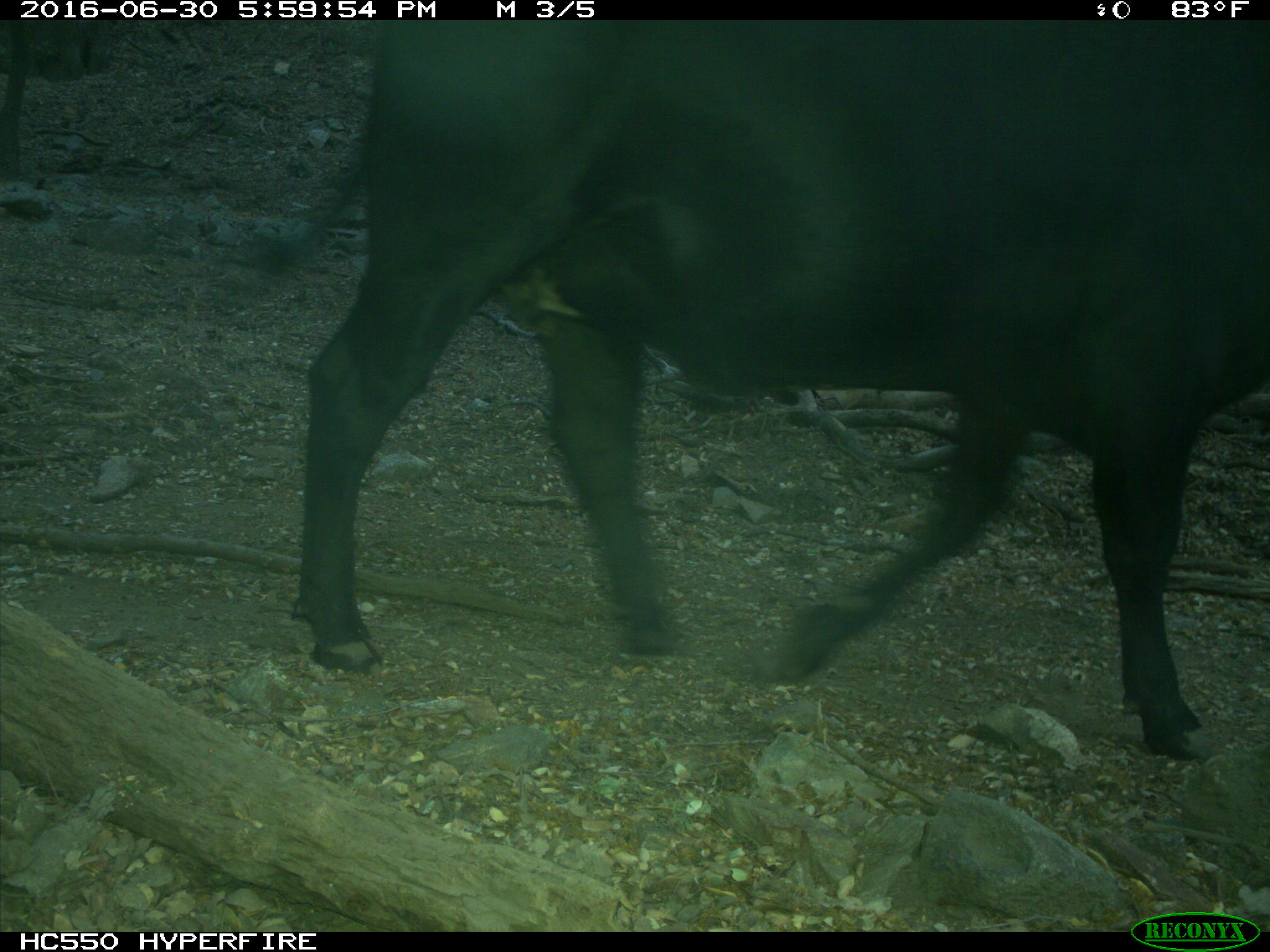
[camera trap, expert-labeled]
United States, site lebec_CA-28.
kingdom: Animalia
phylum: Chordata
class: Mammalia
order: Artiodactyla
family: Bovidae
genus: Bos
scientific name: Bos taurus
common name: domestic cow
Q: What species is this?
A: Bos taurus (domestic cow).